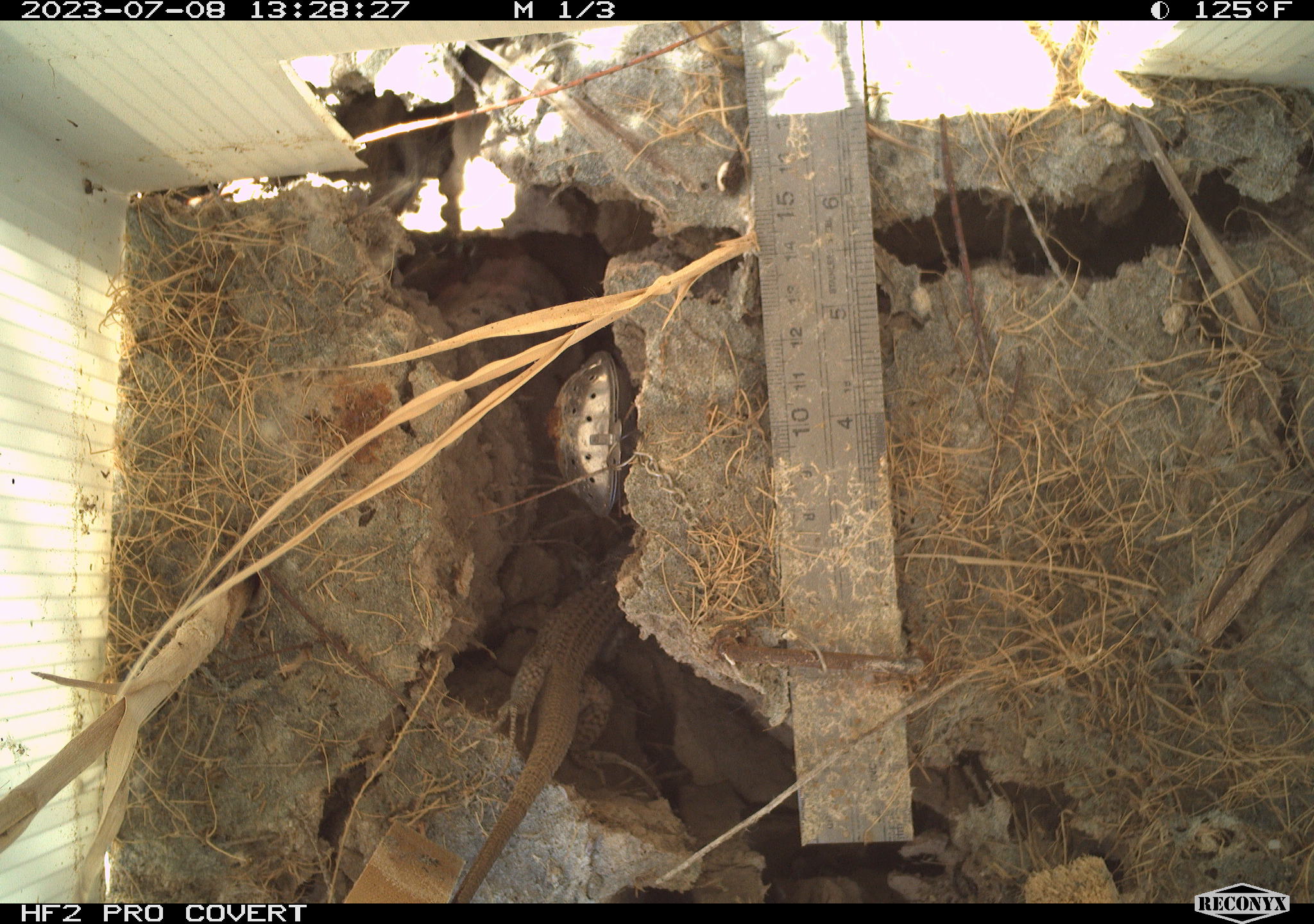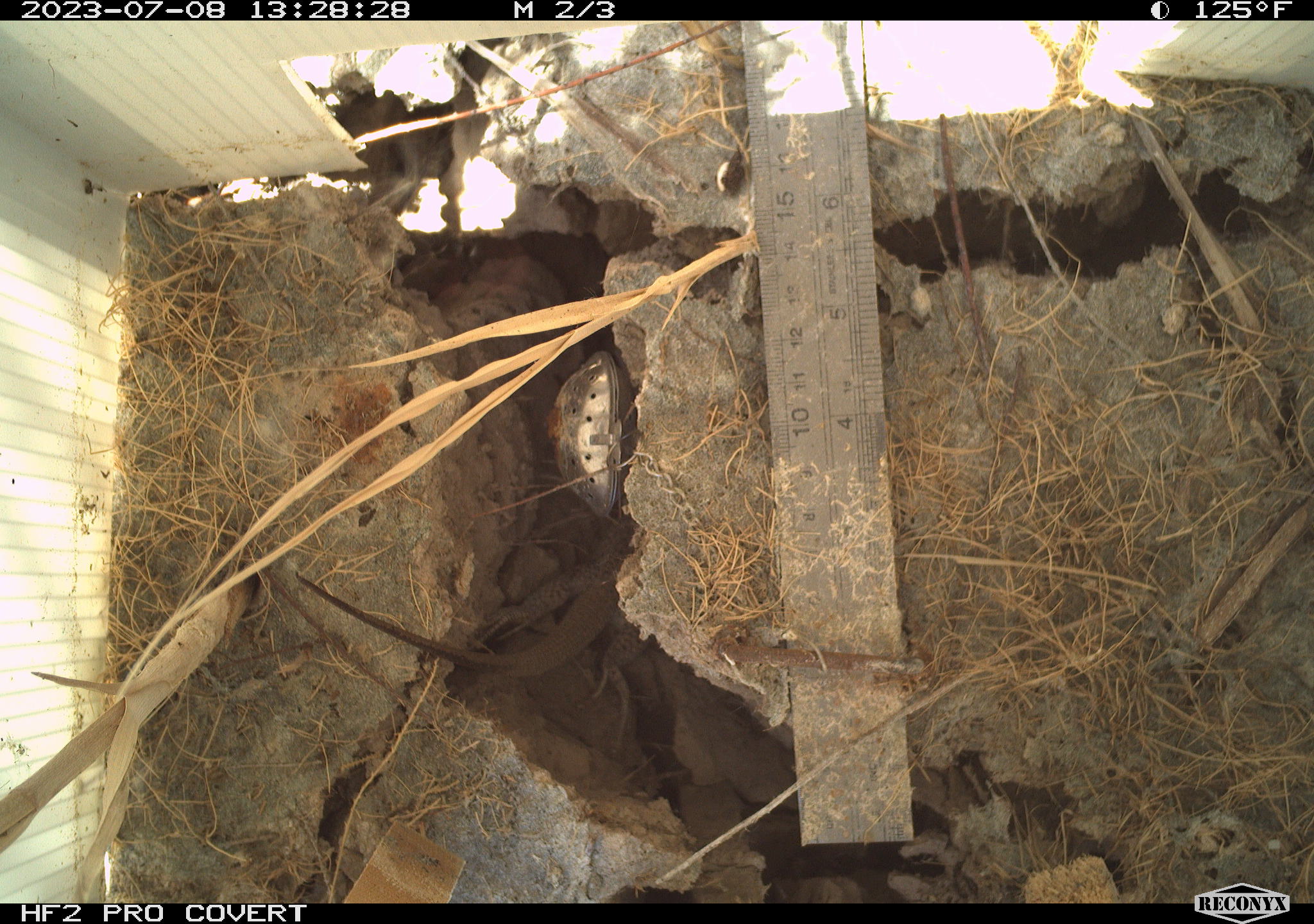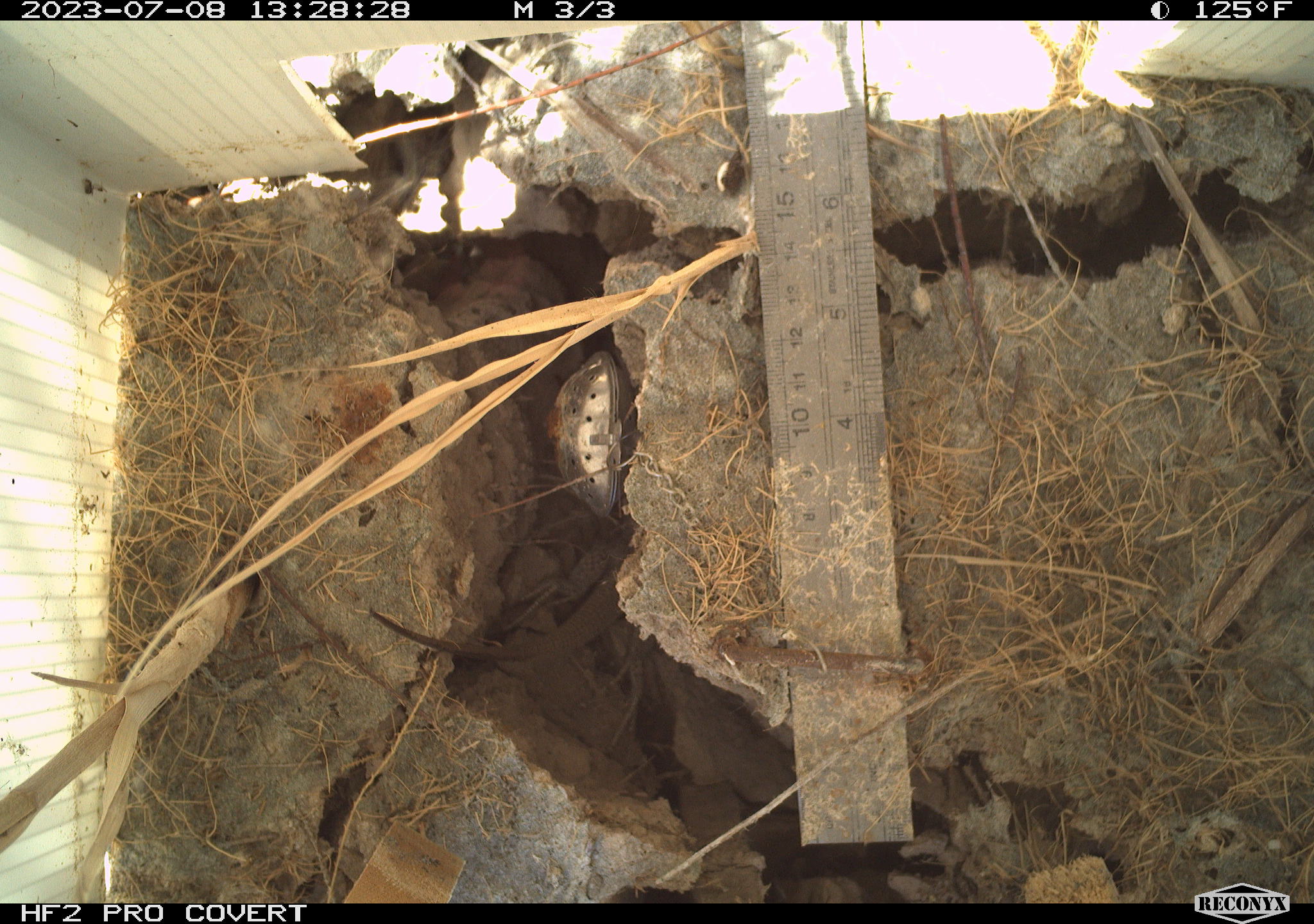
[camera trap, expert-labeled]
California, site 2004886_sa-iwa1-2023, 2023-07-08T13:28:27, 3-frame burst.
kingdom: Animalia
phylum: Chordata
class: Reptilia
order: Squamata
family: Teiidae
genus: Aspidoscelis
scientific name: Aspidoscelis tigris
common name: western whiptail